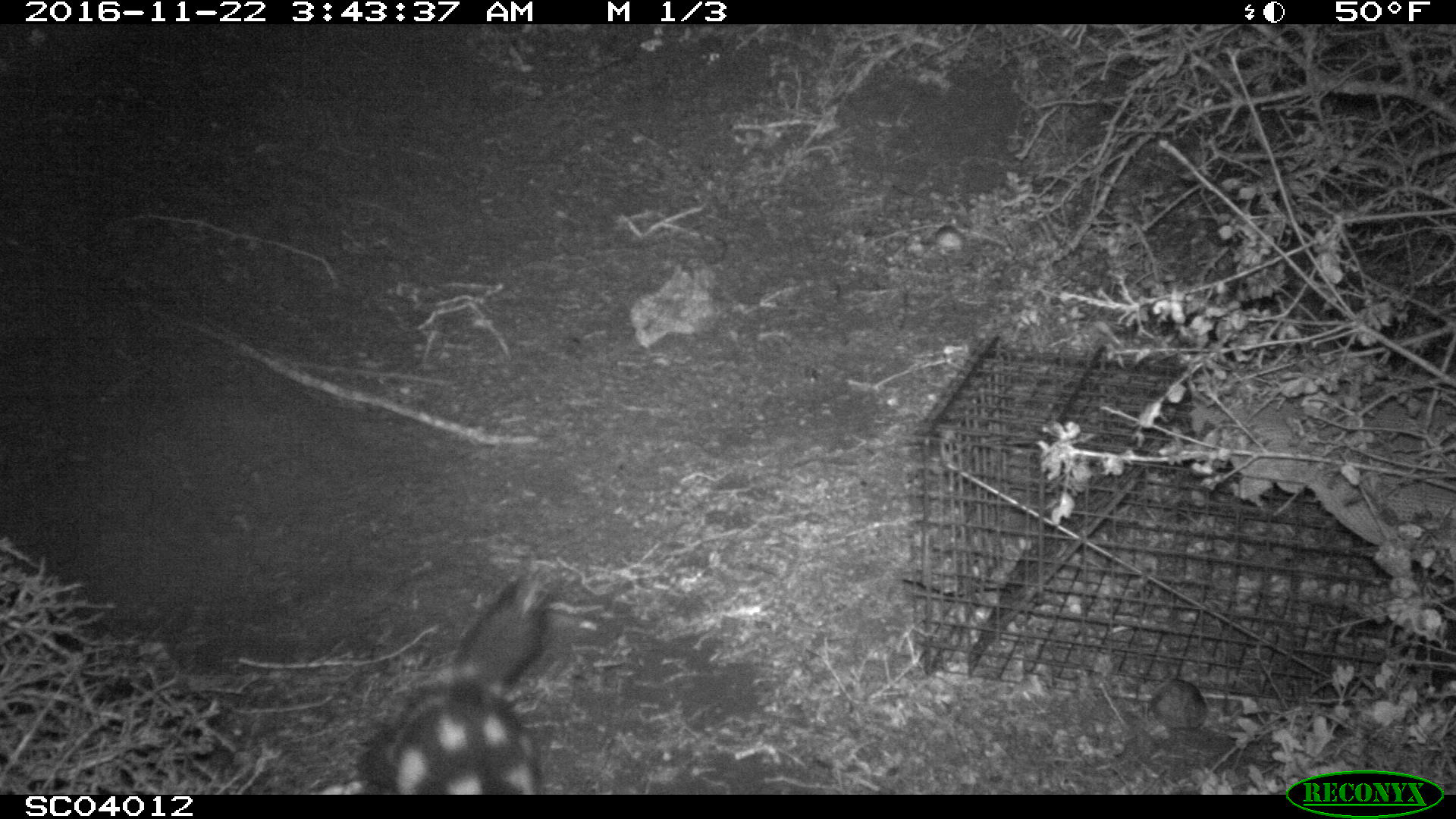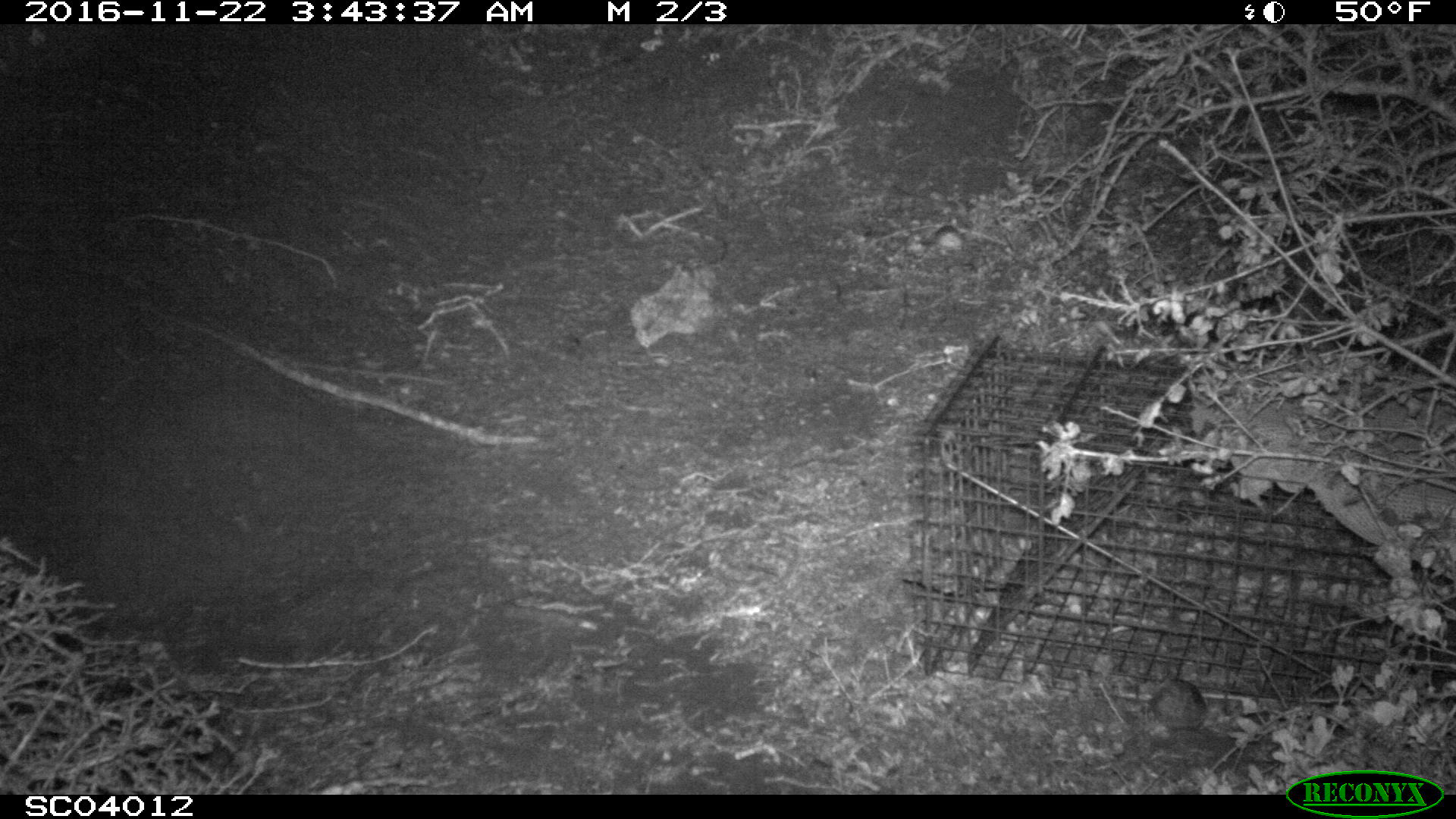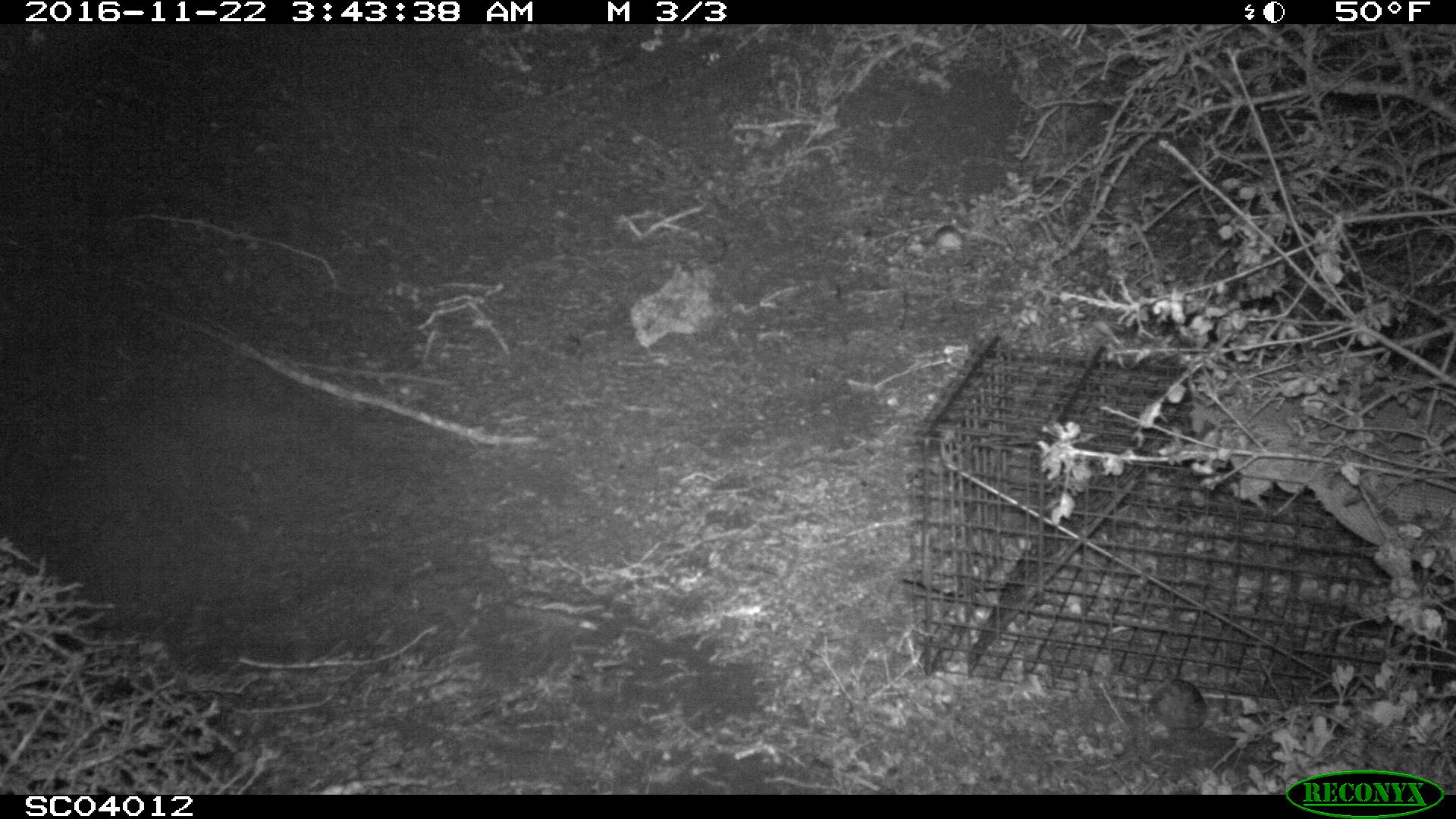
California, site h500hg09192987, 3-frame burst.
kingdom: Animalia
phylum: Chordata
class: Mammalia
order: Carnivora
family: Mephitidae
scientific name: Mephitidae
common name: skunk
Skunk (Mephitidae).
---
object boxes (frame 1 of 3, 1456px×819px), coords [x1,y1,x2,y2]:
skunk: [320,570,553,794]